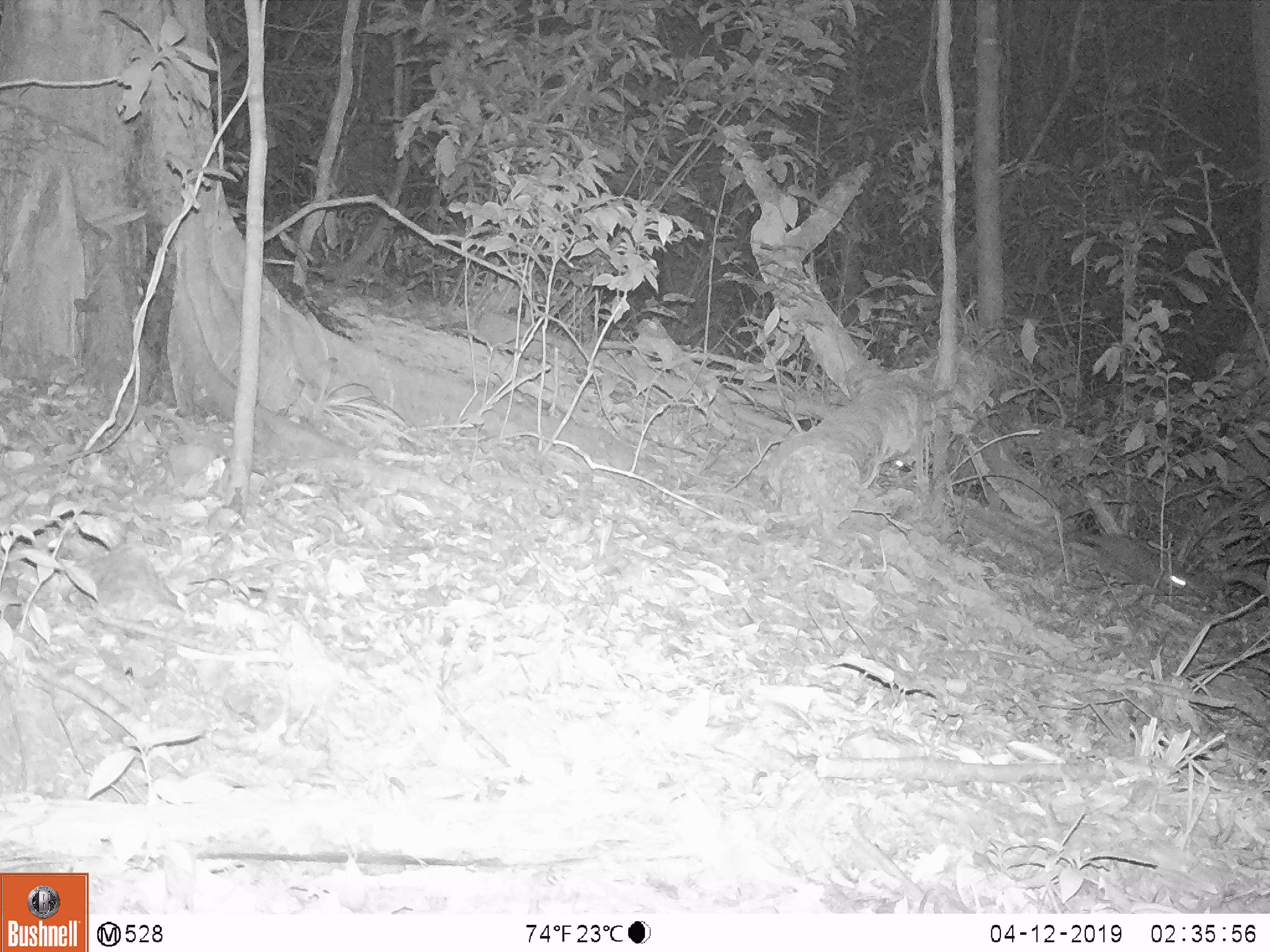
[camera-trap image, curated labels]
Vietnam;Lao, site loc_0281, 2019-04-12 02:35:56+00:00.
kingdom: Animalia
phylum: Chordata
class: Mammalia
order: Rodentia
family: Muridae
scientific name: Muridae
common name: old-world mice and rats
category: unidentified murid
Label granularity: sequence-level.